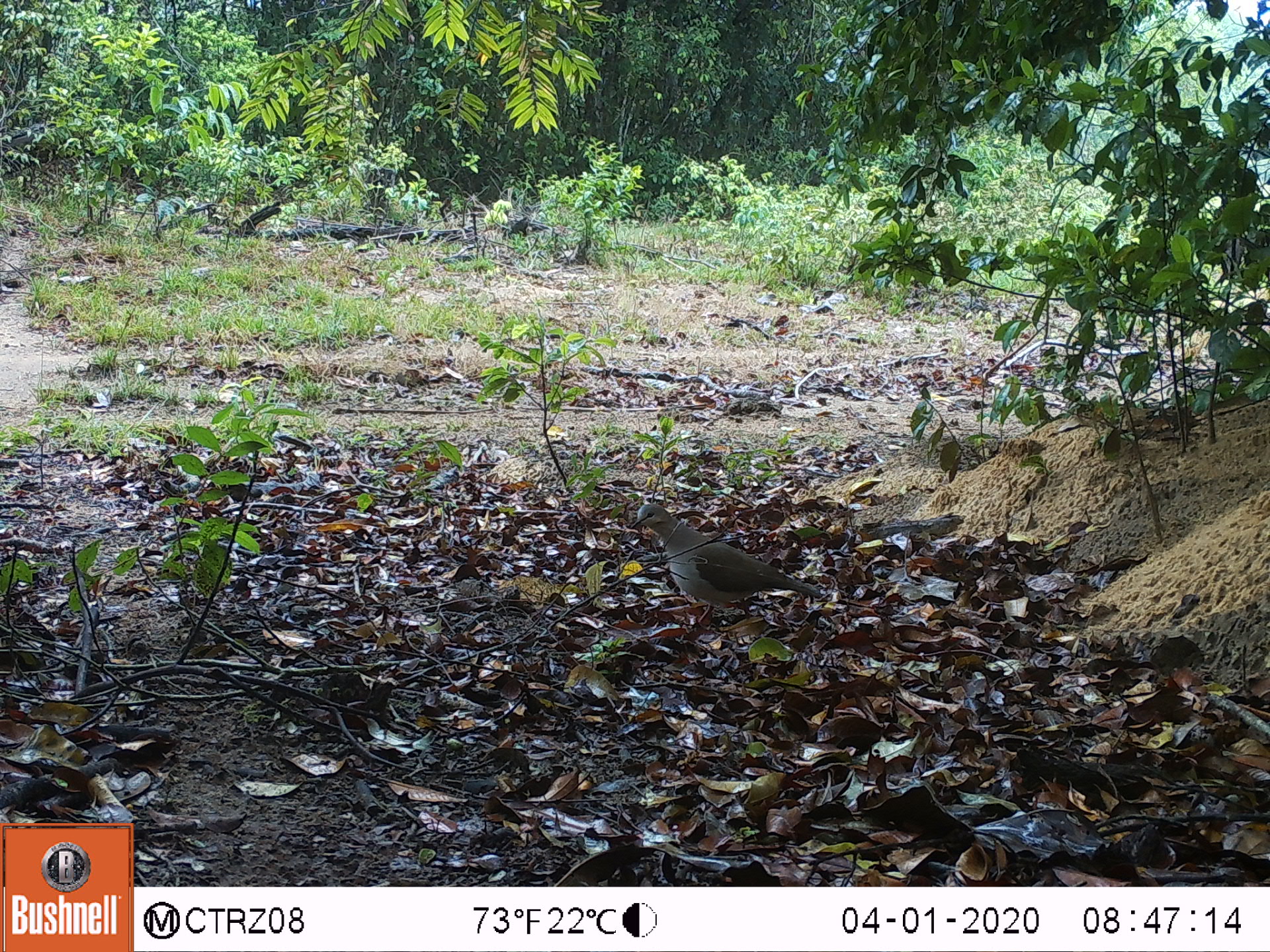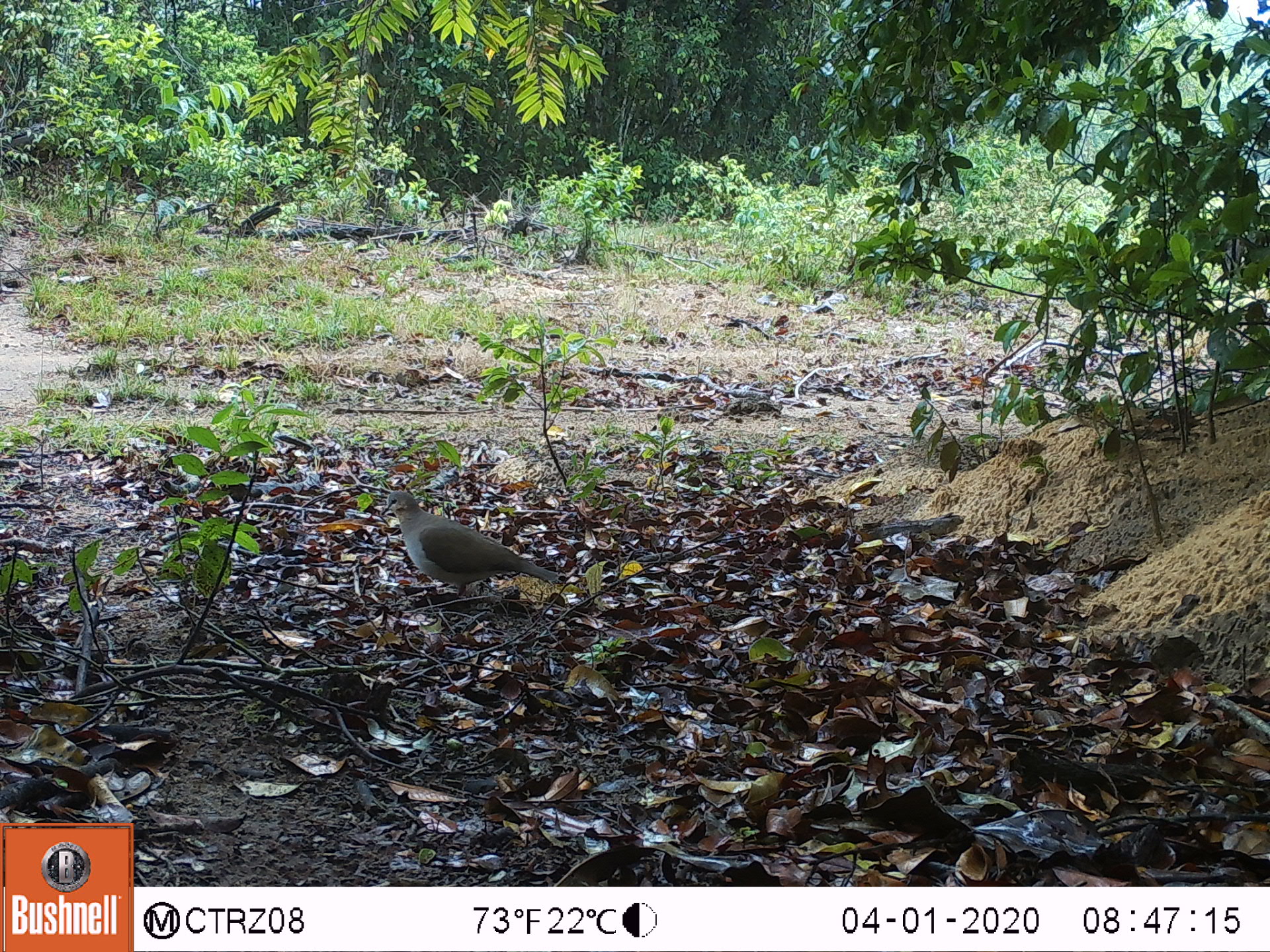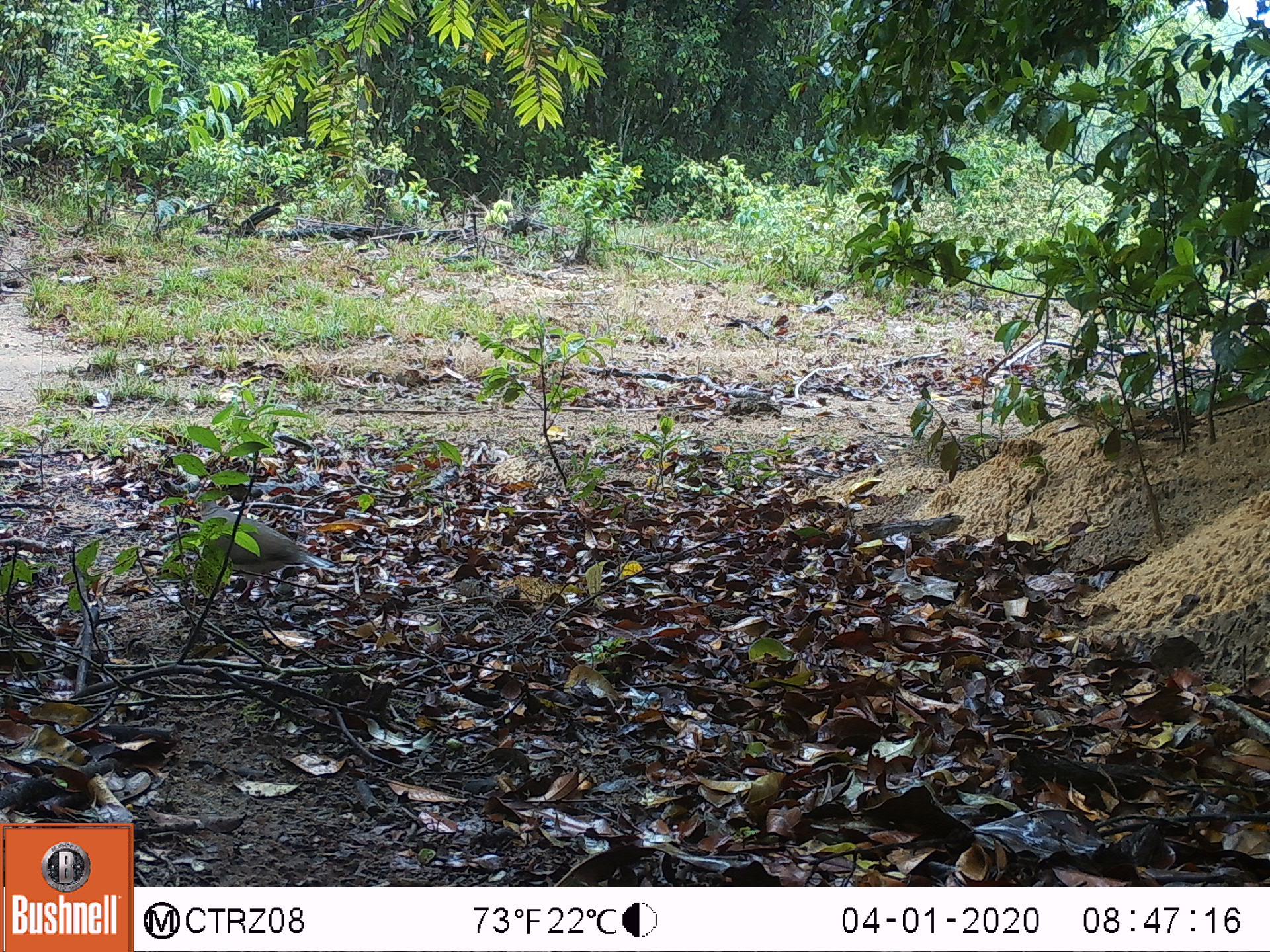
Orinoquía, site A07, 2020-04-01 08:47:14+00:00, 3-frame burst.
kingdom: Animalia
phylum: Chordata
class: Aves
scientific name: Aves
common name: bird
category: unknown bird